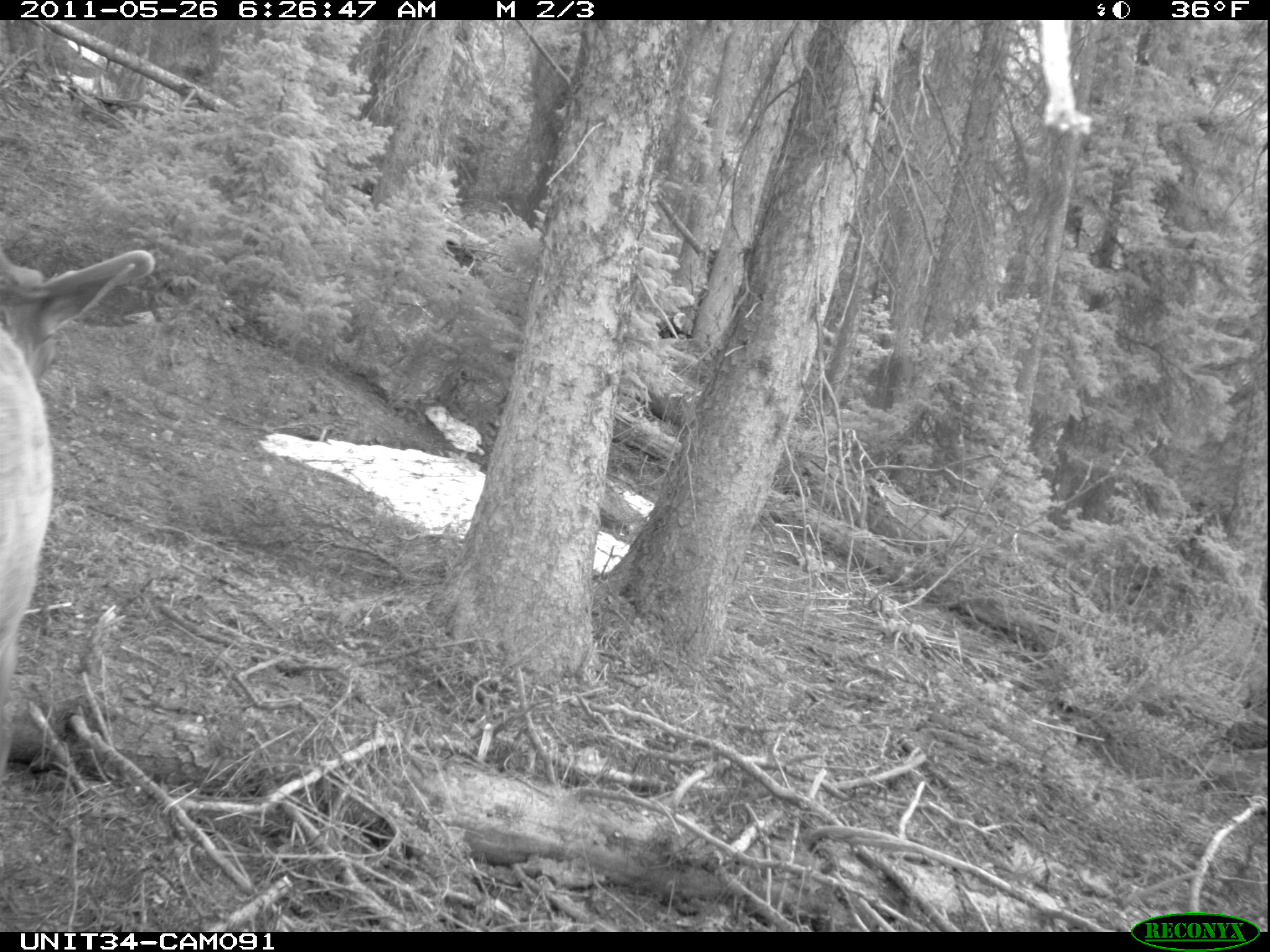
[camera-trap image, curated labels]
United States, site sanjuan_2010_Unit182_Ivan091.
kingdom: Animalia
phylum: Chordata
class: Mammalia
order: Artiodactyla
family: Cervidae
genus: Cervus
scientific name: Cervus elaphus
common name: red deer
Cervus elaphus (red deer).